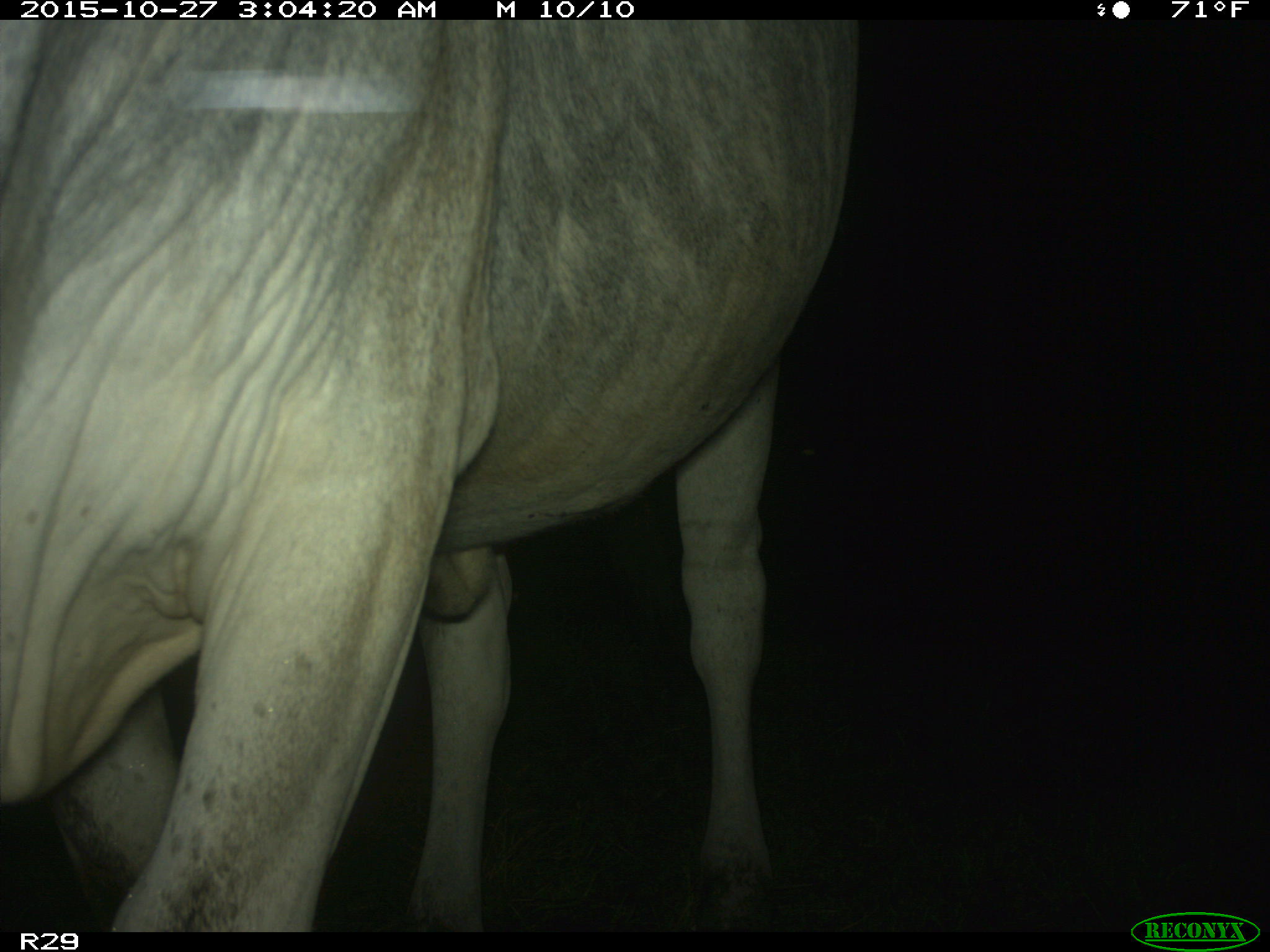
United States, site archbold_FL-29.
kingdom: Animalia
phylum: Chordata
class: Mammalia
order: Artiodactyla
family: Bovidae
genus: Bos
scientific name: Bos taurus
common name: domestic cow